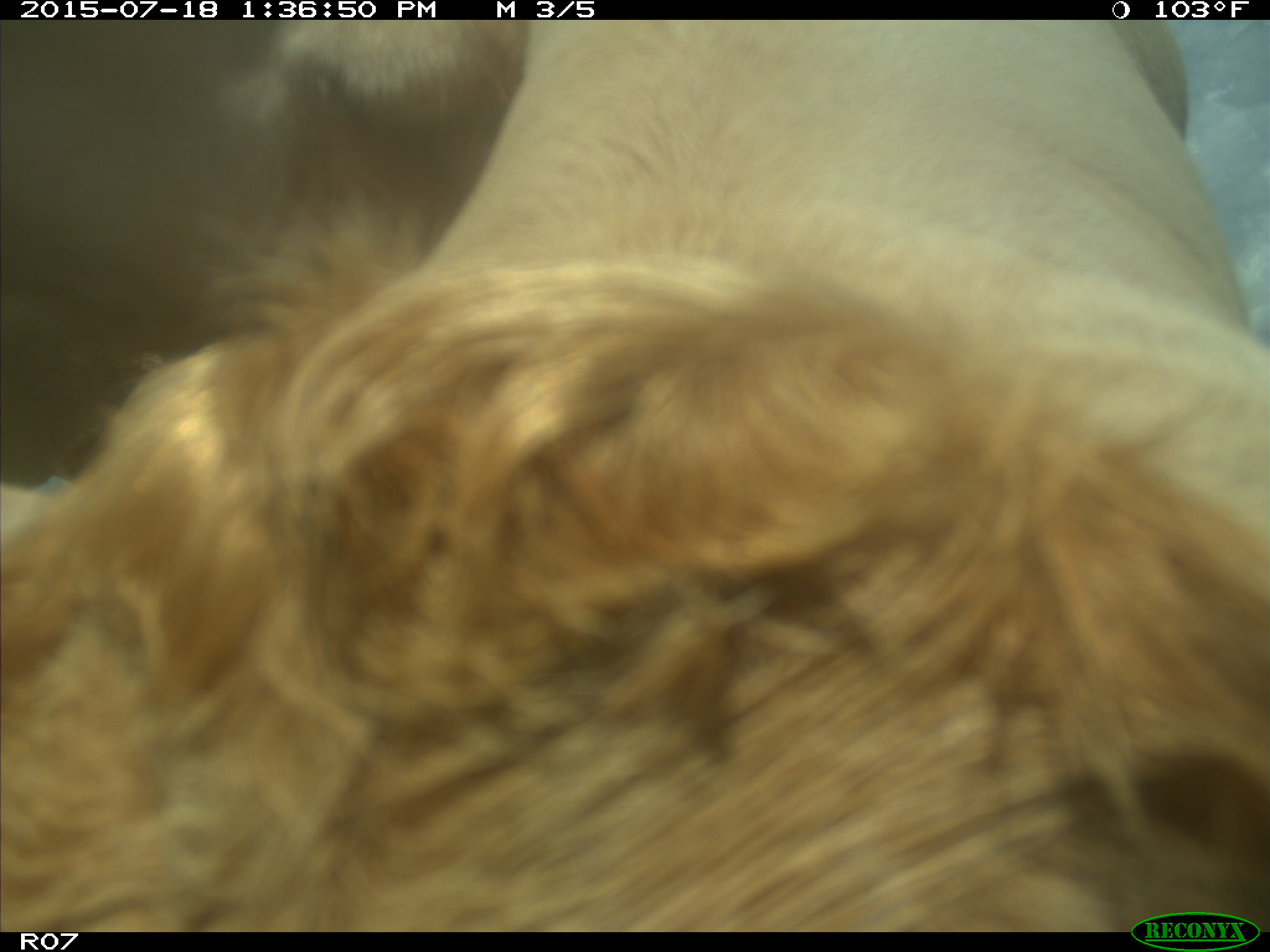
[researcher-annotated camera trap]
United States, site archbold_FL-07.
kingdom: Animalia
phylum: Chordata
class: Mammalia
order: Artiodactyla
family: Bovidae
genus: Bos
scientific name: Bos taurus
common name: domestic cow